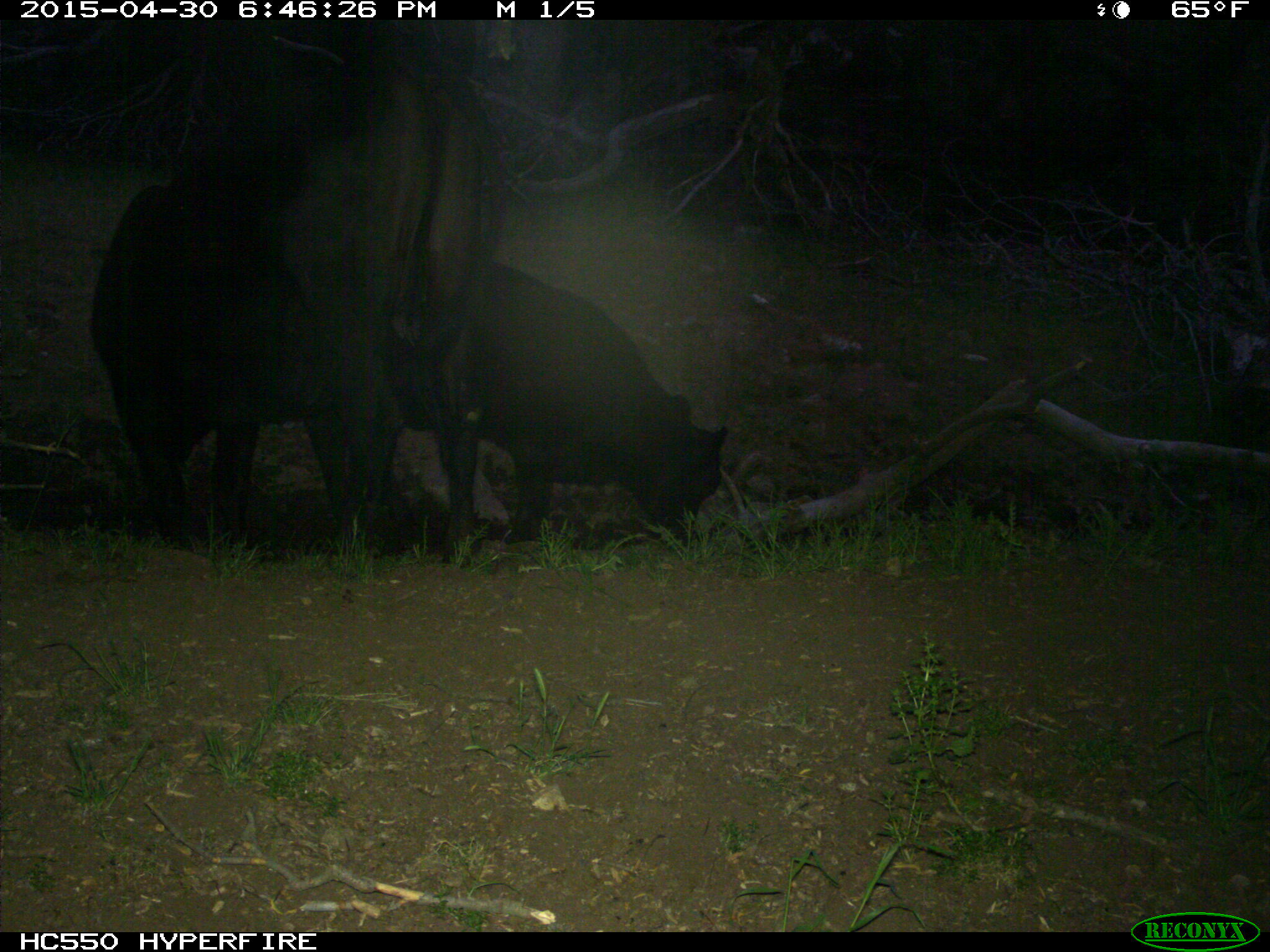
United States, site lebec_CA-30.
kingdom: Animalia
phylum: Chordata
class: Mammalia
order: Artiodactyla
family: Bovidae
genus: Bos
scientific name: Bos taurus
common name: domestic cow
Bos taurus (domestic cow).